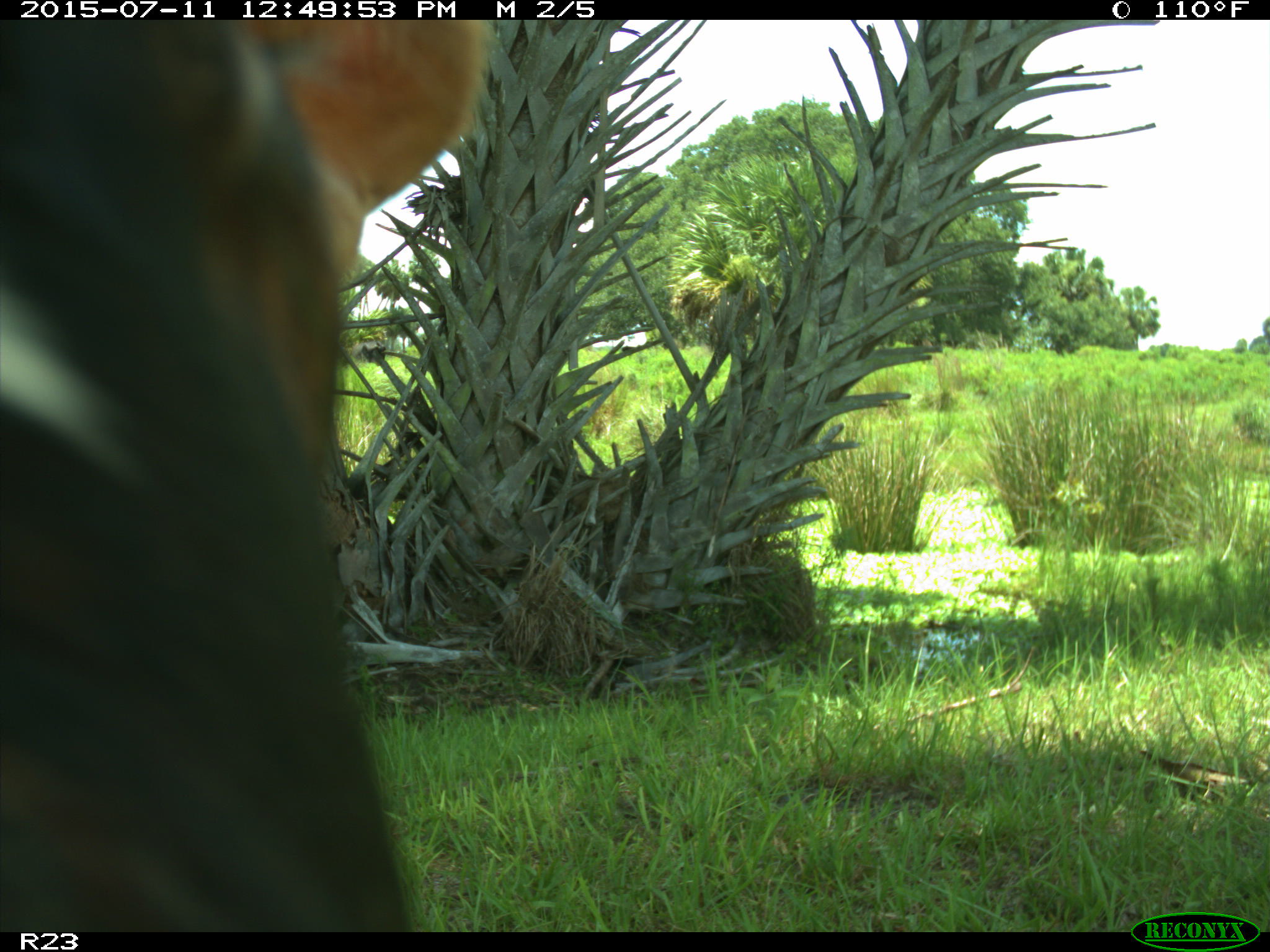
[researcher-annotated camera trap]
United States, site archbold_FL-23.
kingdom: Animalia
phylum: Chordata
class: Mammalia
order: Artiodactyla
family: Bovidae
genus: Bos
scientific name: Bos taurus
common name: domestic cow